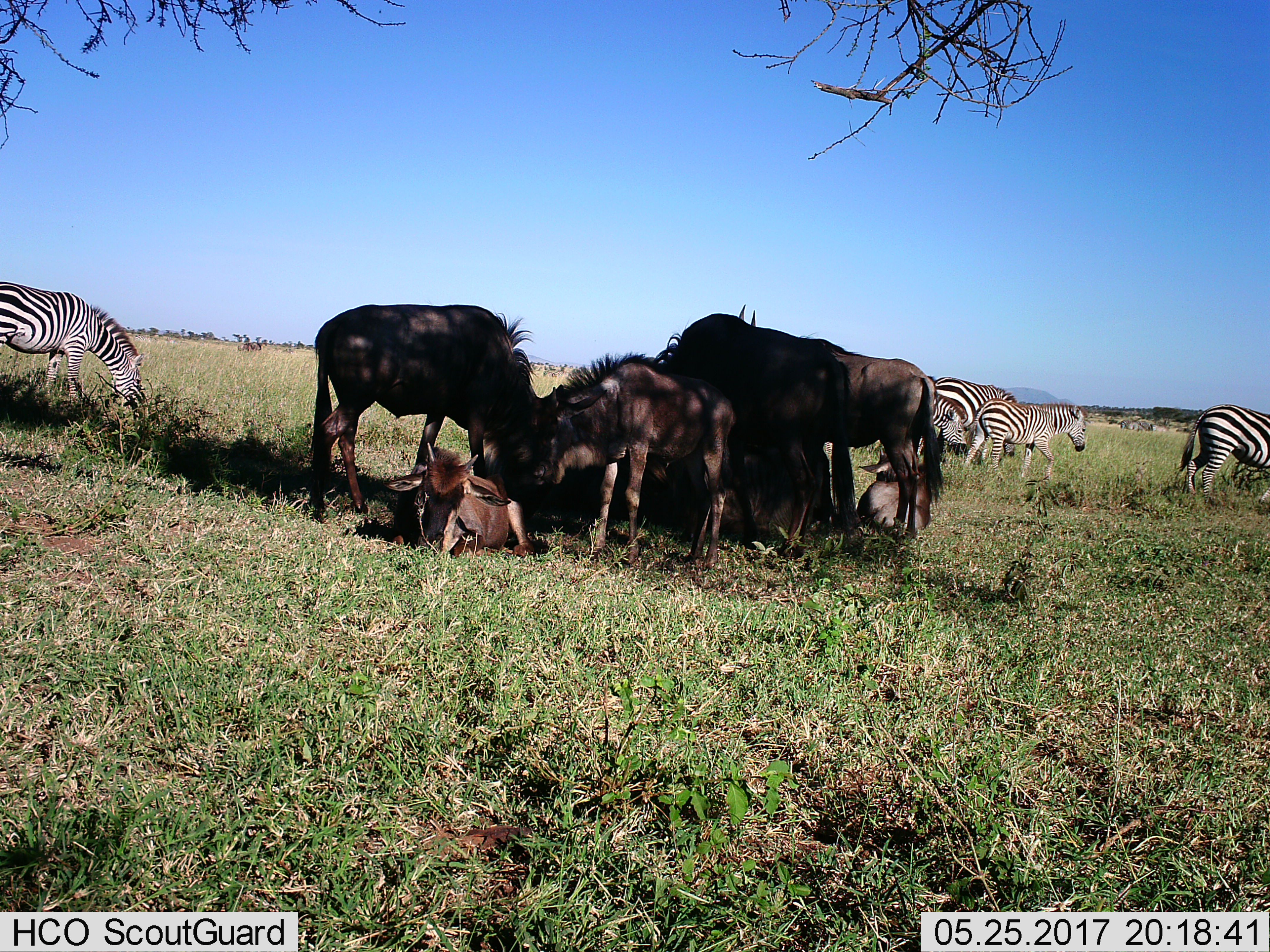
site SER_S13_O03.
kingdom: Animalia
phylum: Chordata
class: Mammalia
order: Artiodactyla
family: Bovidae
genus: Connochaetes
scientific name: Connochaetes taurinus taurinus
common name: blue wildebeest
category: wildebeestblue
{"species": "wildebeestblue (blue wildebeest) (Connochaetes taurinus taurinus)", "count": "7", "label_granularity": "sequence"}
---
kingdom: Animalia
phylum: Chordata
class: Mammalia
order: Perissodactyla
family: Equidae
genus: Equus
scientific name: Equus quagga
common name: plains zebra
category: zebraplains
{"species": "zebraplains (plains zebra) (Equus quagga)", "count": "5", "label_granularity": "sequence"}